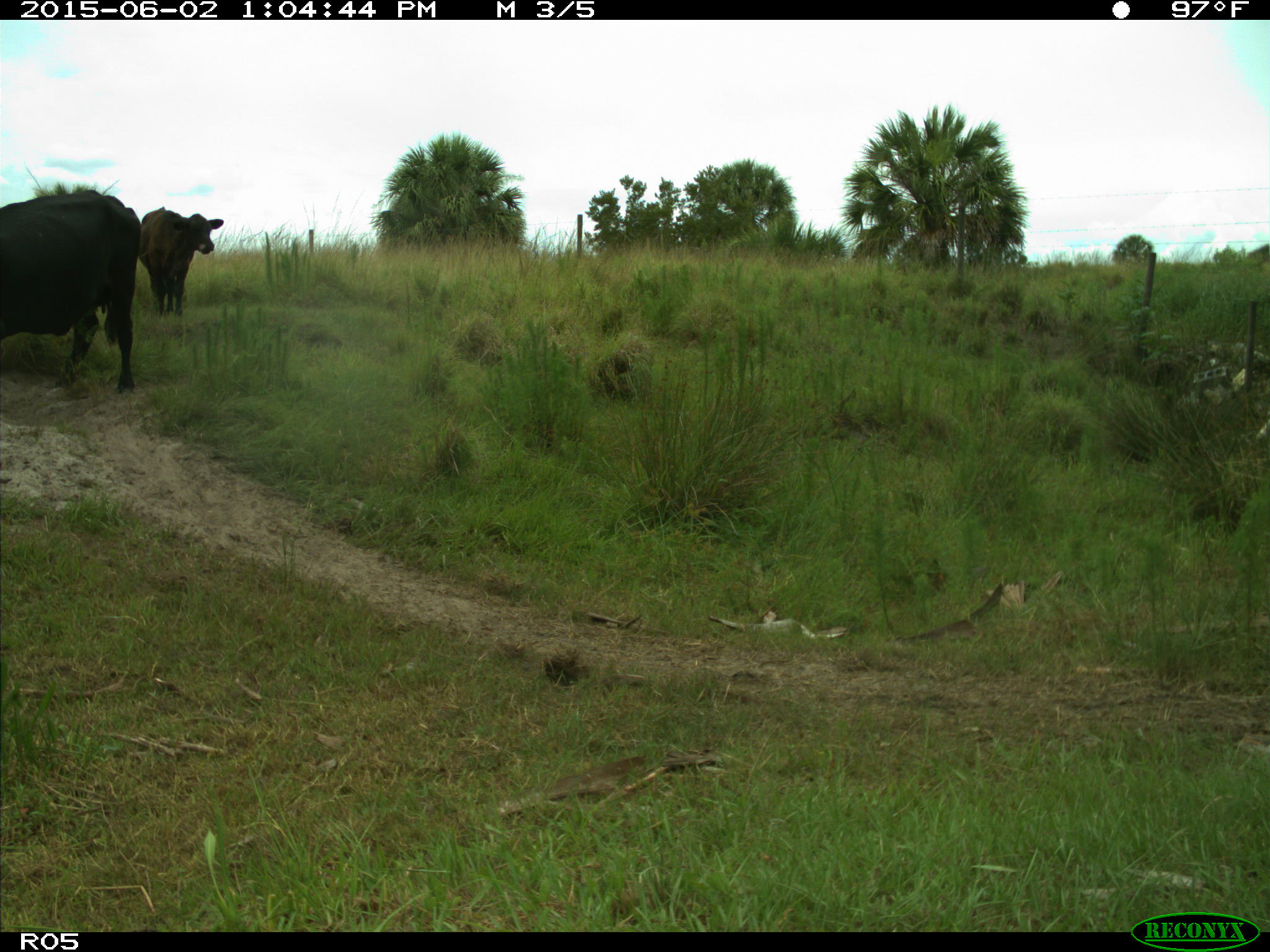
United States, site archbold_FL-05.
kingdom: Animalia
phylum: Chordata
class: Mammalia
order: Artiodactyla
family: Bovidae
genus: Bos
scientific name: Bos taurus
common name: domestic cow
Bos taurus (domestic cow).